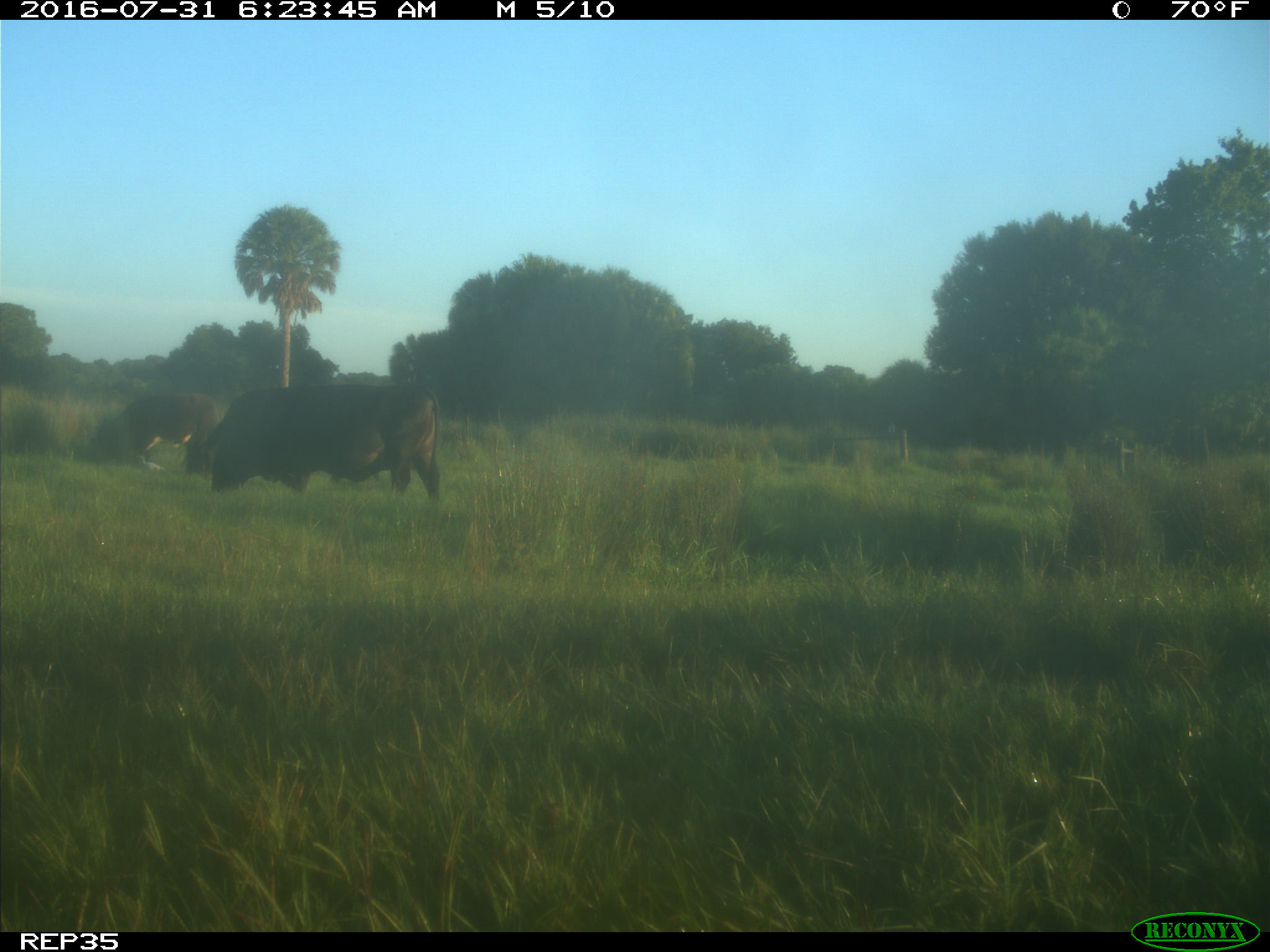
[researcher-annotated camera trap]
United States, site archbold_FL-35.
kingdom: Animalia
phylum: Chordata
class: Mammalia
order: Artiodactyla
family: Bovidae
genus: Bos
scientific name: Bos taurus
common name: domestic cow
Bos taurus (domestic cow).